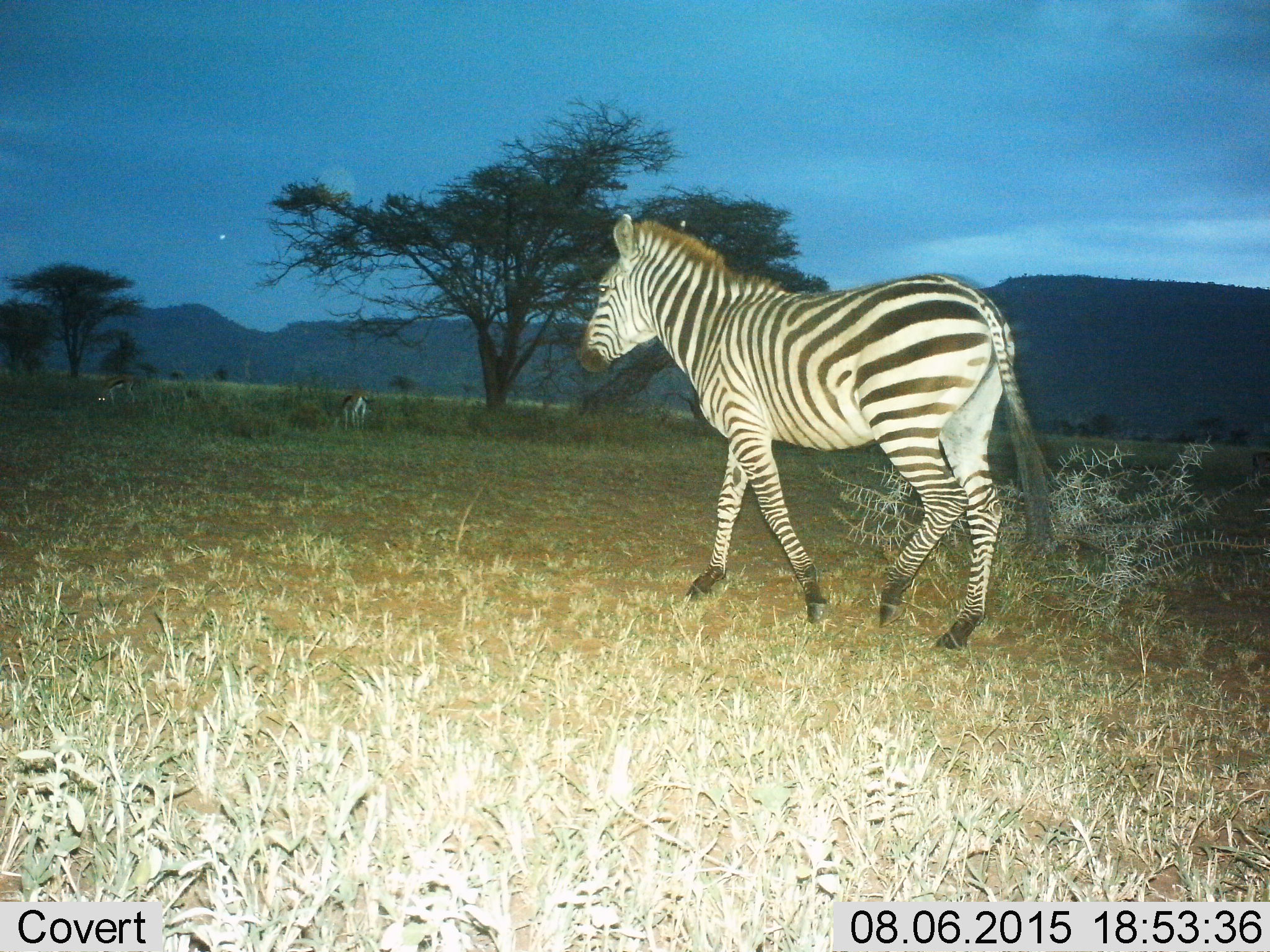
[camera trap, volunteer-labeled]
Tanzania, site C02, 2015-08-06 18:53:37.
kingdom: Animalia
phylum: Chordata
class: Mammalia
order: Artiodactyla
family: Bovidae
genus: Eudorcas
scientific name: Eudorcas thomsonii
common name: thomson's gazelle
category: gazellethomsons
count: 2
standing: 64%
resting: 0%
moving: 0%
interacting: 0%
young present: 0%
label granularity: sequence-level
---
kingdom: Animalia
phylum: Chordata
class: Mammalia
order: Perissodactyla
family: Equidae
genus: Equus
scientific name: Equus quagga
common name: plains zebra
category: zebra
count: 1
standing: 17%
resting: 0%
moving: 89%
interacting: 0%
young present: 0%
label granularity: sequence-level